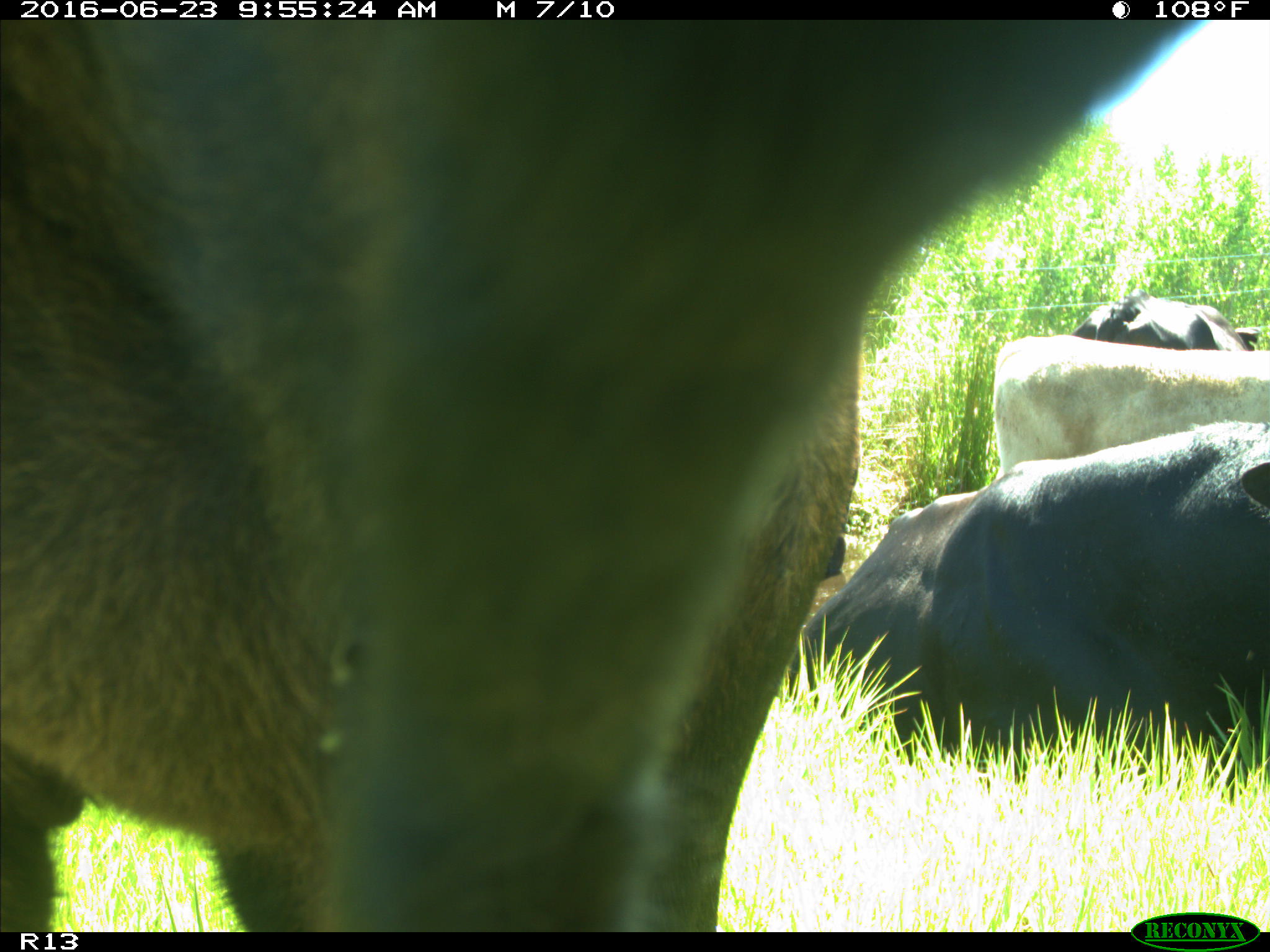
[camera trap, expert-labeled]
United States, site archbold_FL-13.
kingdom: Animalia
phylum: Chordata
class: Mammalia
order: Artiodactyla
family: Bovidae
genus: Bos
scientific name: Bos taurus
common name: domestic cow